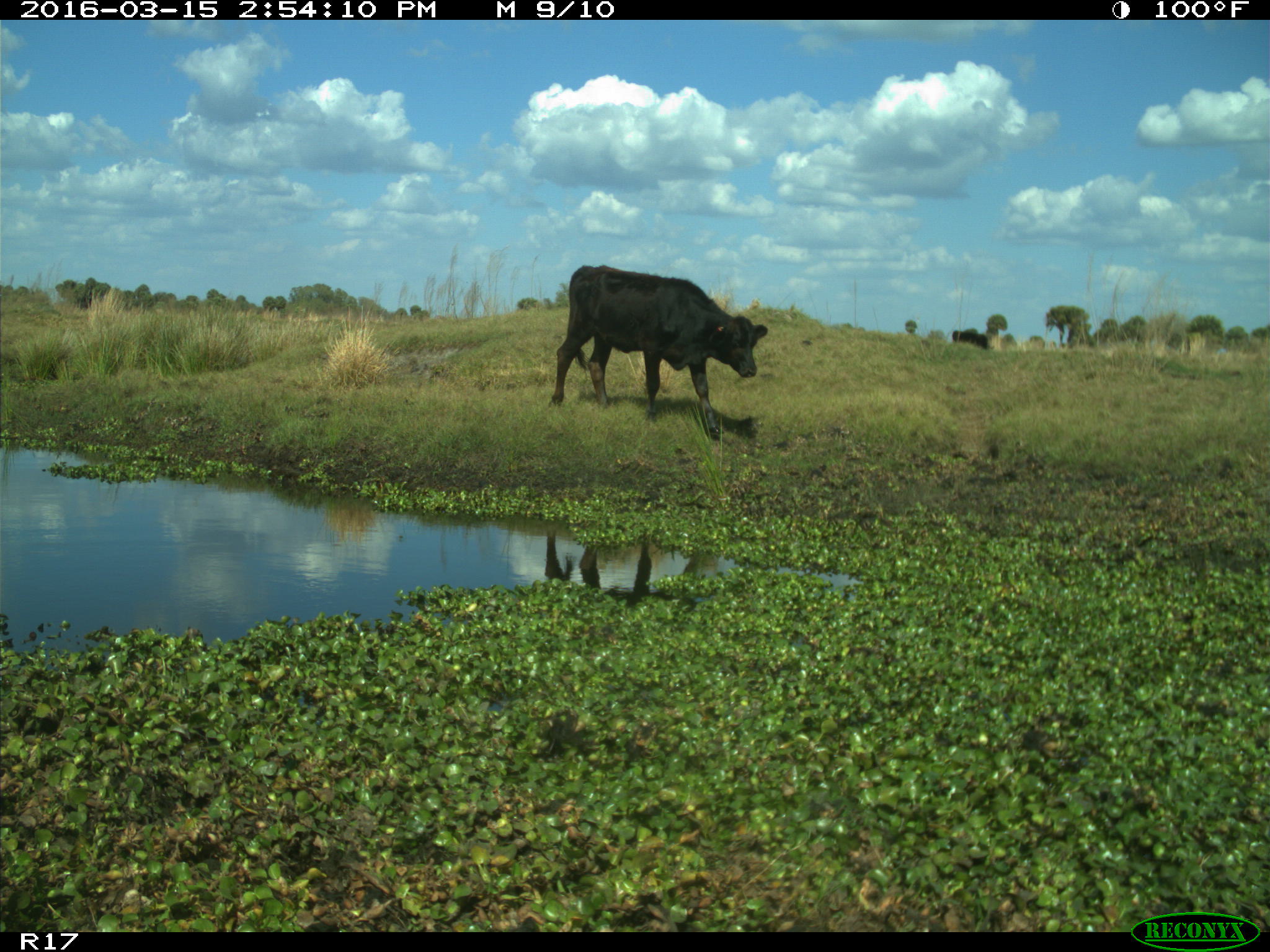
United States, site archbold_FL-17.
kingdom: Animalia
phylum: Chordata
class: Mammalia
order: Artiodactyla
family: Bovidae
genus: Bos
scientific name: Bos taurus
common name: domestic cow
Bos taurus (domestic cow).